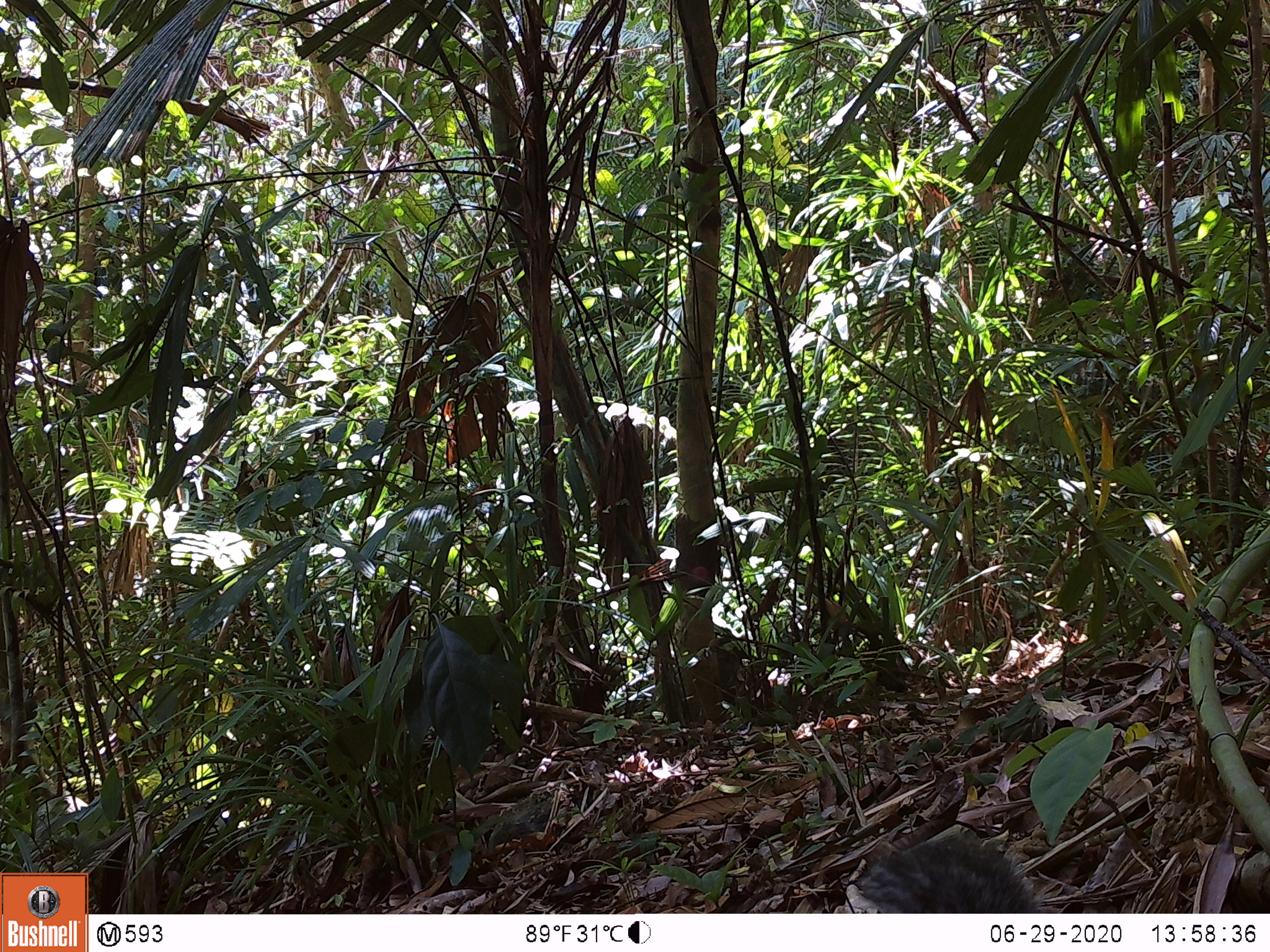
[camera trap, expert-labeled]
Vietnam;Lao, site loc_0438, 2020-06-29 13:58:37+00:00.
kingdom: Animalia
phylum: Chordata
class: Mammalia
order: Rodentia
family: Sciuridae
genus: Dremomys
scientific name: Dremomys rufigenis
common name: red-cheeked squirrel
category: red cheeked squirrel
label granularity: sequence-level